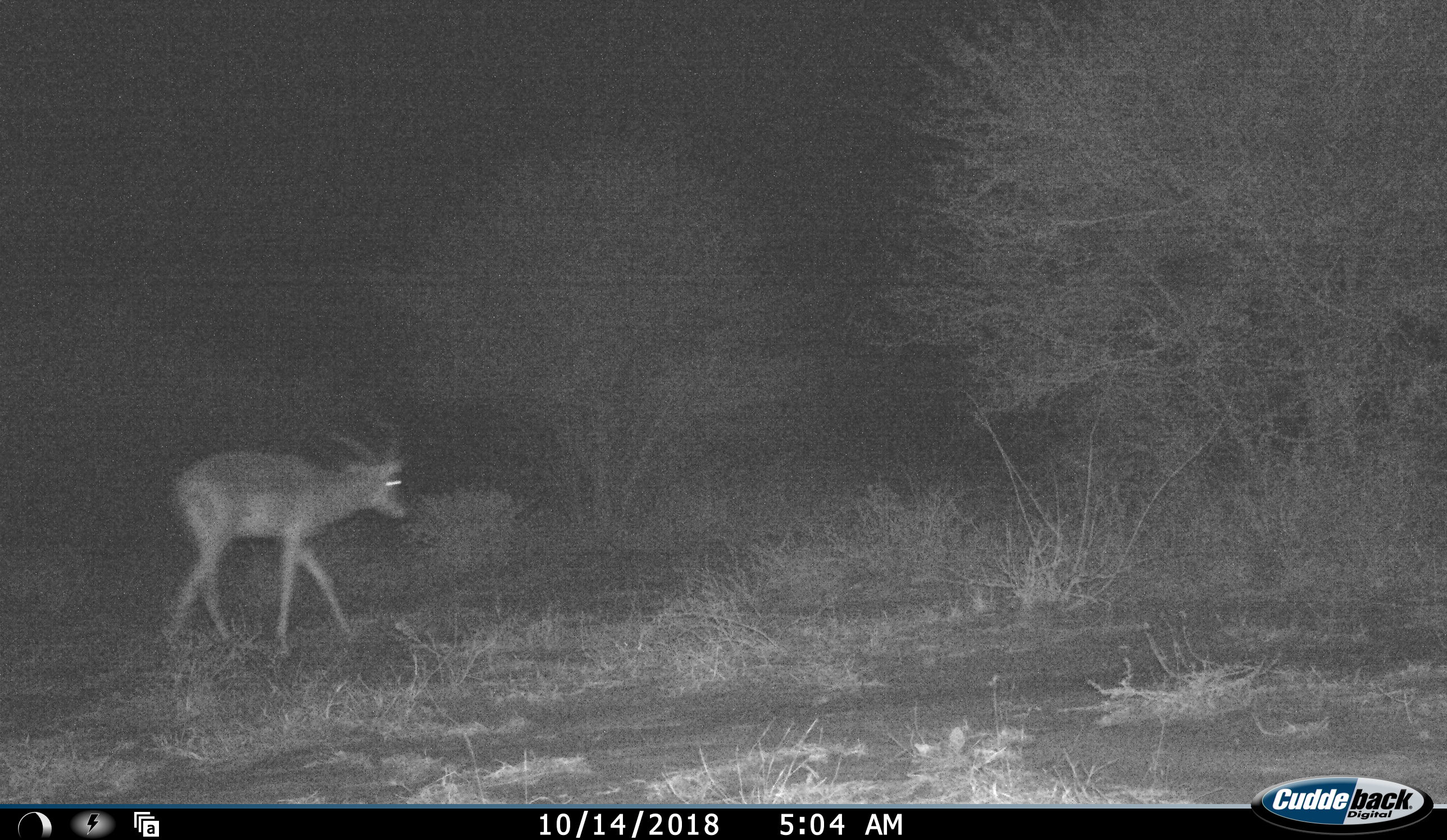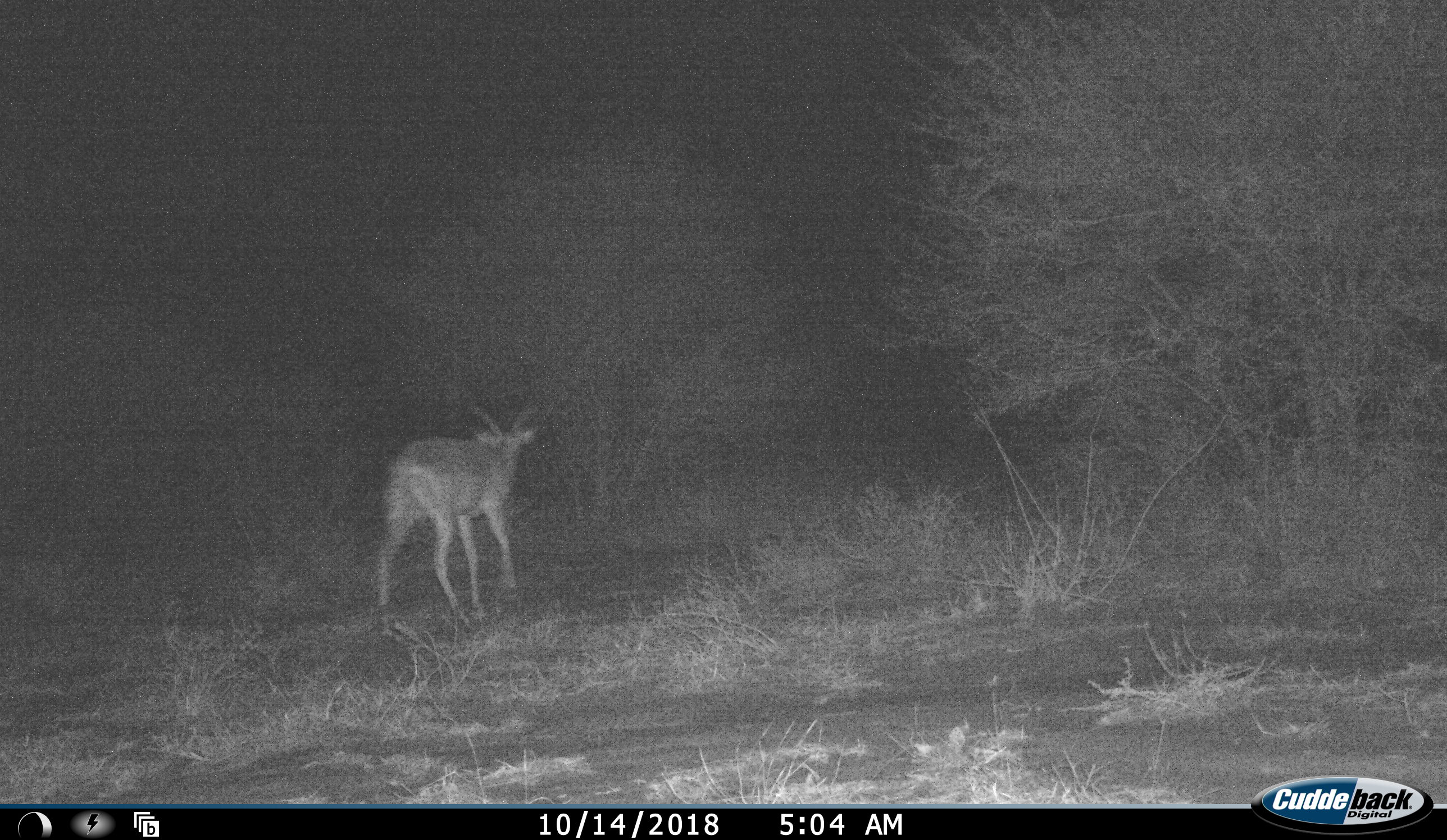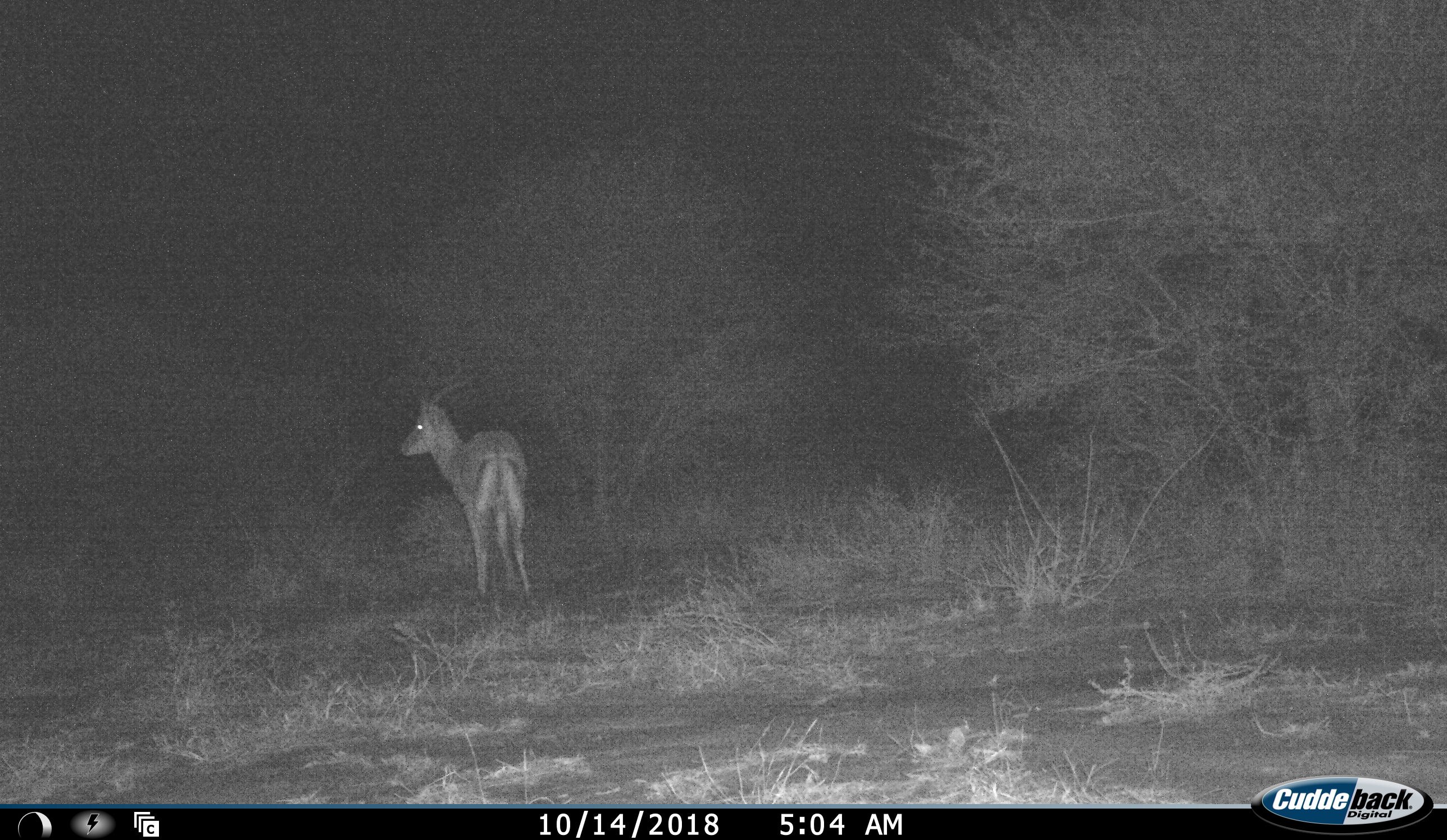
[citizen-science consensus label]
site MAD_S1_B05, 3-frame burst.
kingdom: Animalia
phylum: Chordata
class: Mammalia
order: Artiodactyla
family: Bovidae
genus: Aepyceros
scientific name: Aepyceros melampus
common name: impala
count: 1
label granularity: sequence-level